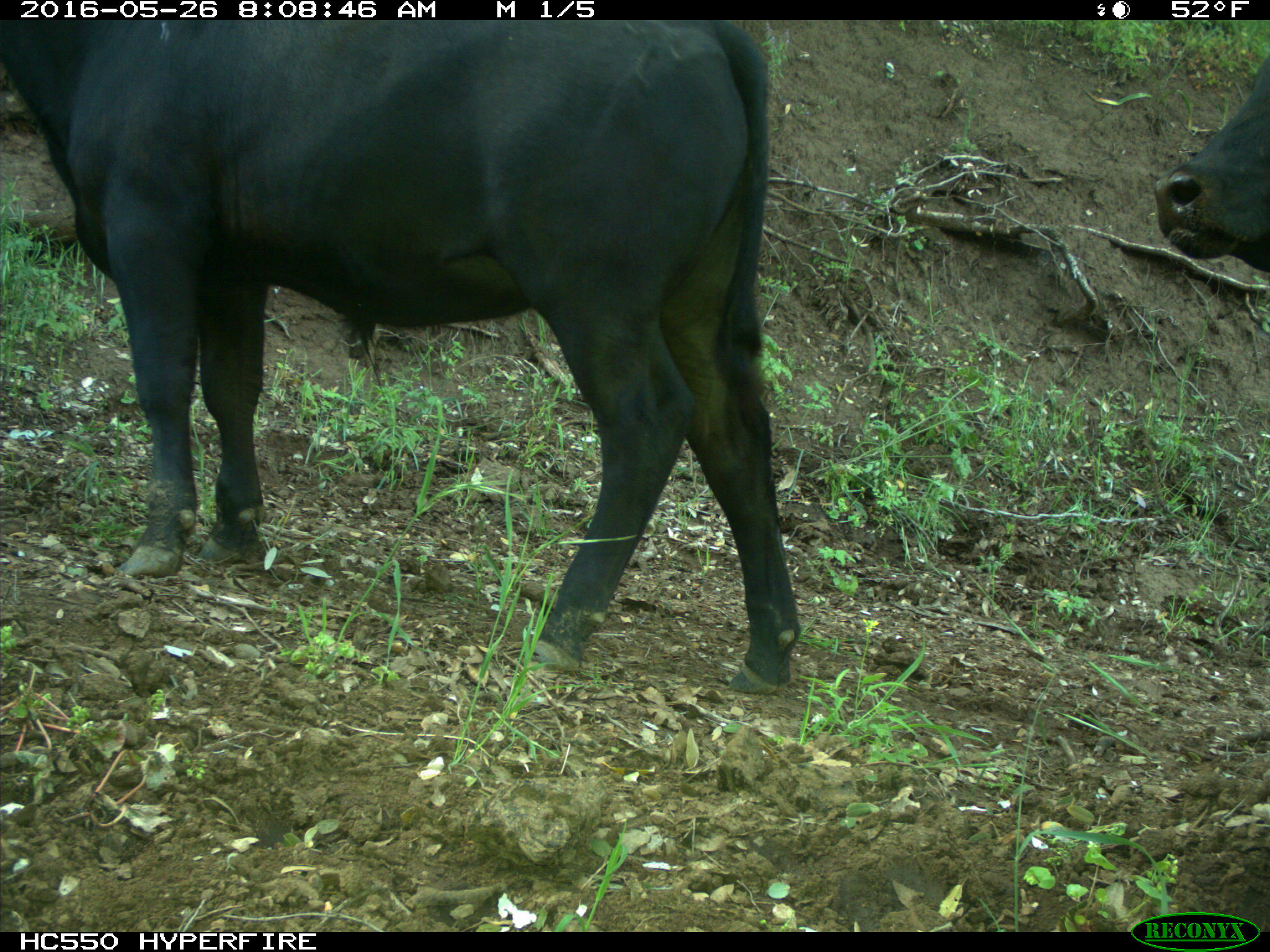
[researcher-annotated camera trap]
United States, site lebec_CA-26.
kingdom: Animalia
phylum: Chordata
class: Mammalia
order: Artiodactyla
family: Bovidae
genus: Bos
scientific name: Bos taurus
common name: domestic cow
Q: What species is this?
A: Bos taurus (domestic cow).